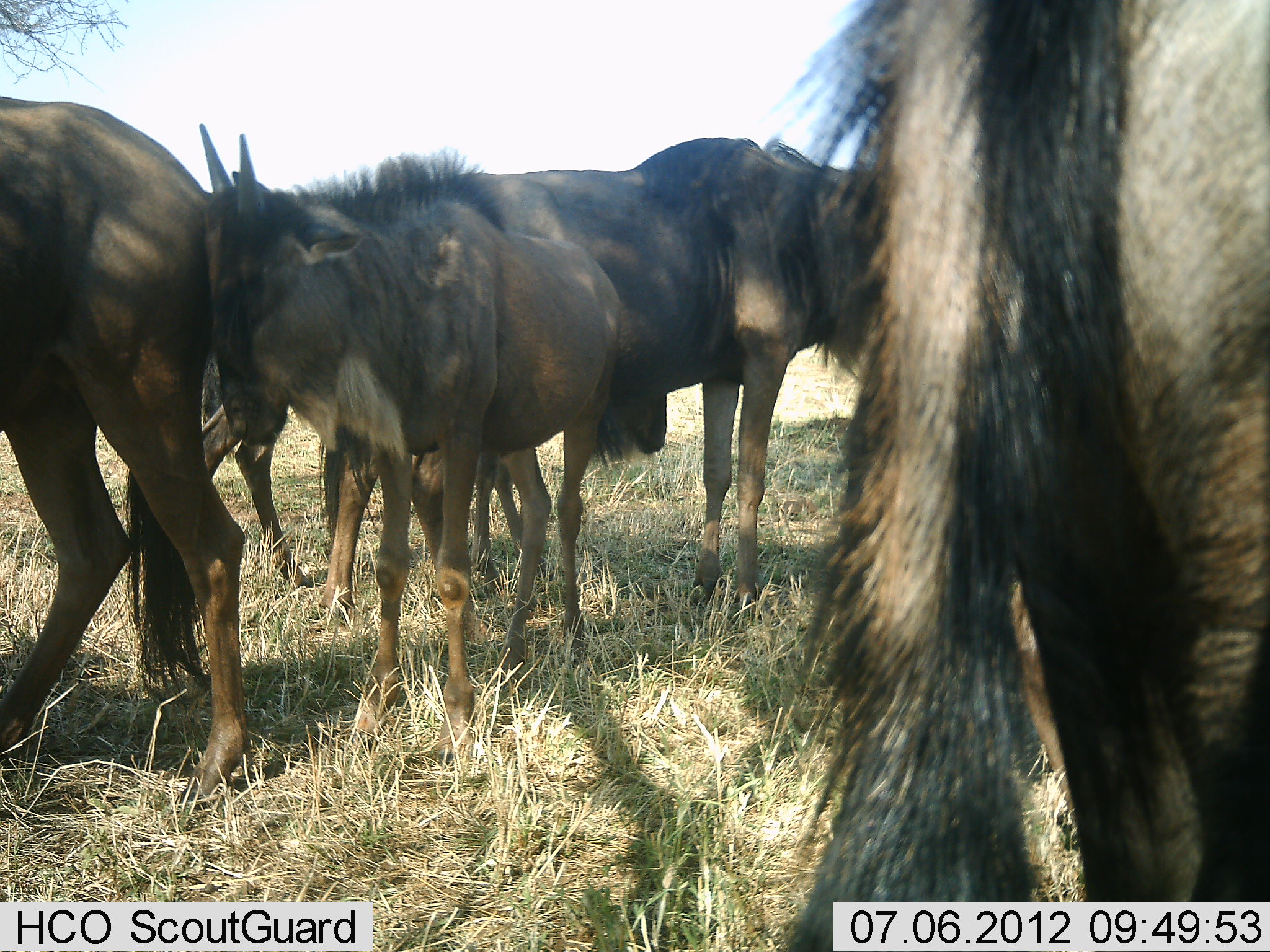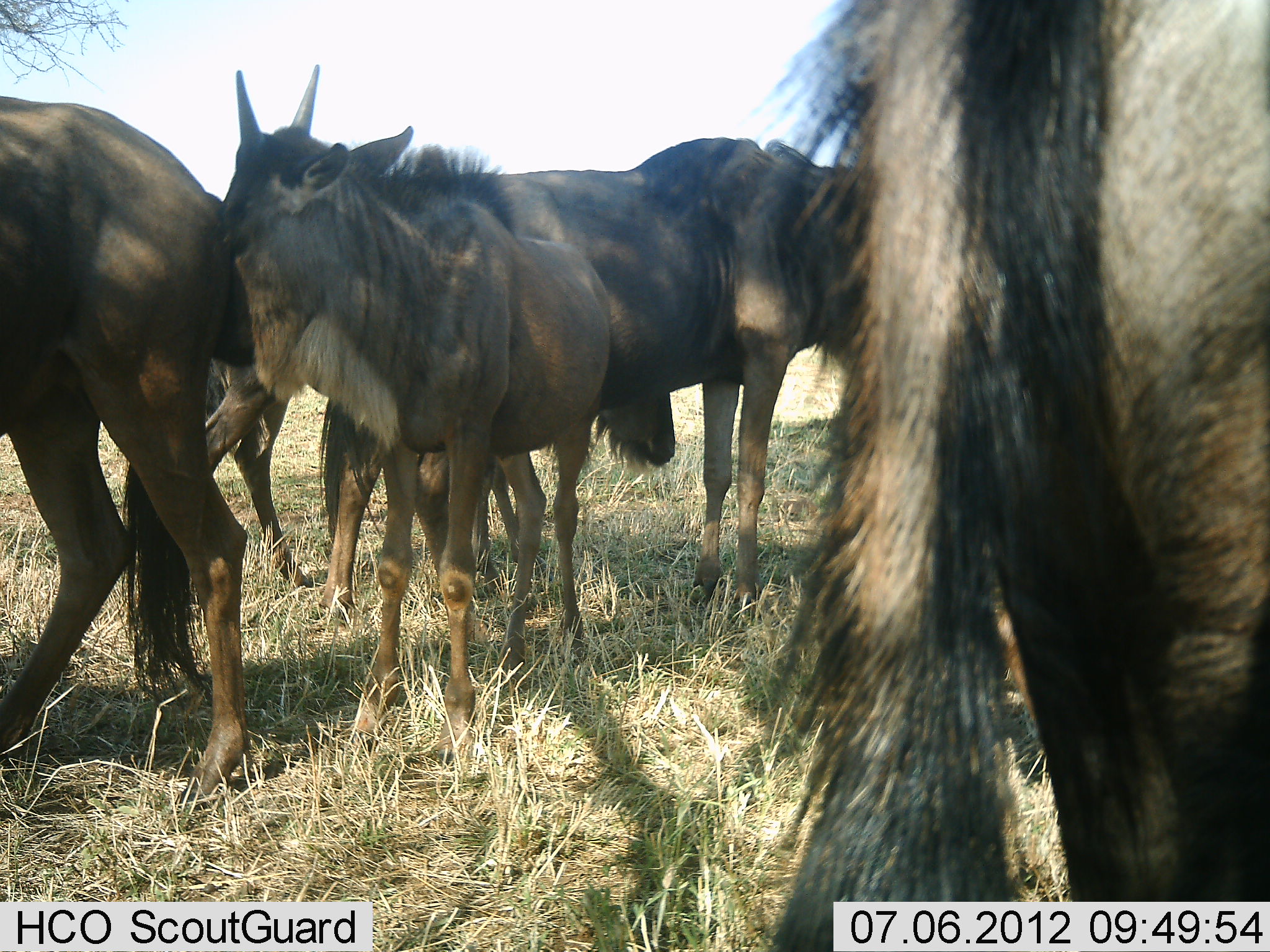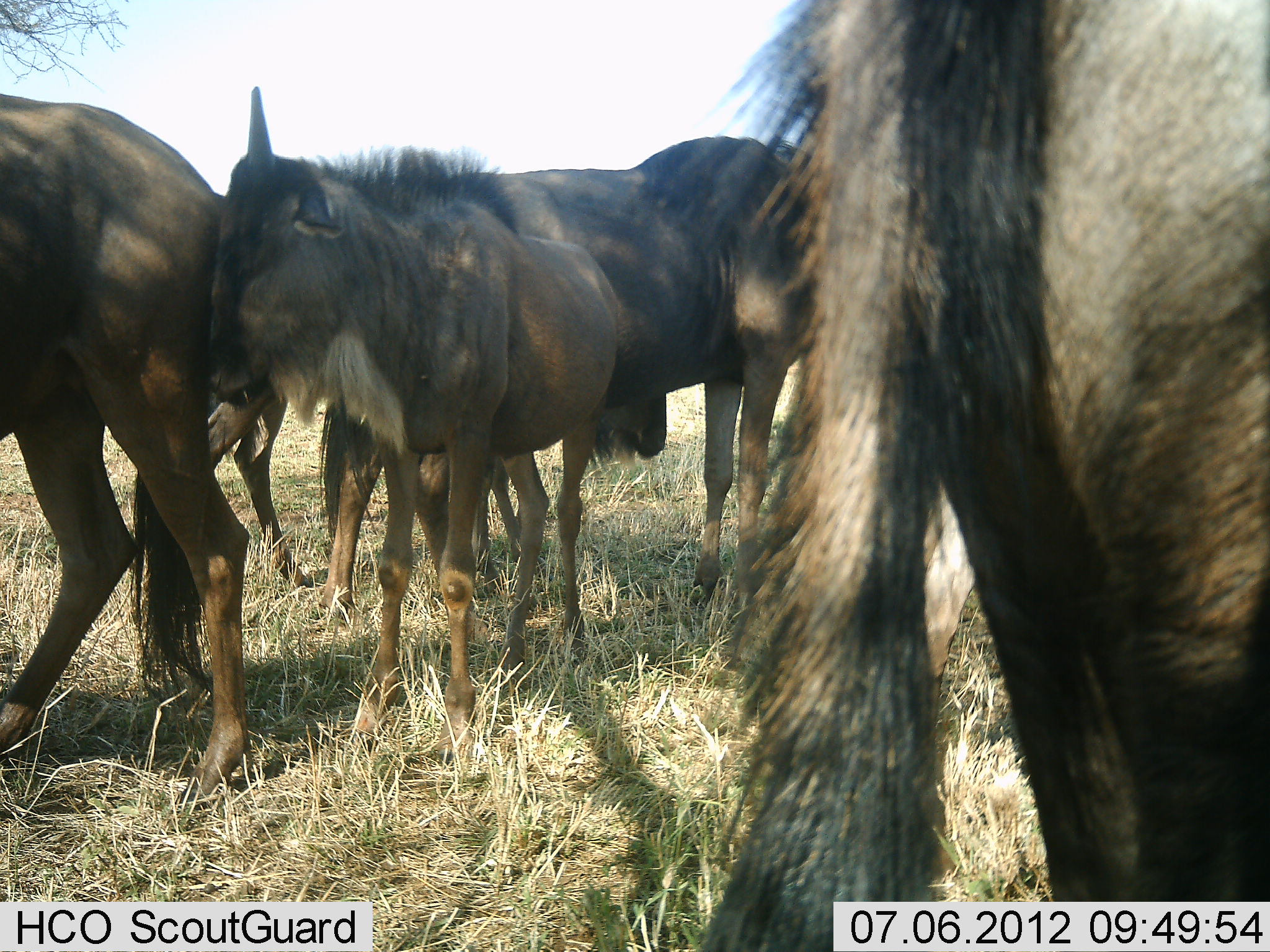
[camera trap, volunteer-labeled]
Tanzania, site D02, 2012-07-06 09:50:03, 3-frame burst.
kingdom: Animalia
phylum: Chordata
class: Mammalia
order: Artiodactyla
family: Bovidae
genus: Connochaetes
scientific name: Connochaetes taurinus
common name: blue wildebeest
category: wildebeest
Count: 5.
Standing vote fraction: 100%.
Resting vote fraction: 0%.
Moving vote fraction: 0%.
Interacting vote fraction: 20%.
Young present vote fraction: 50%.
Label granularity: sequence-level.